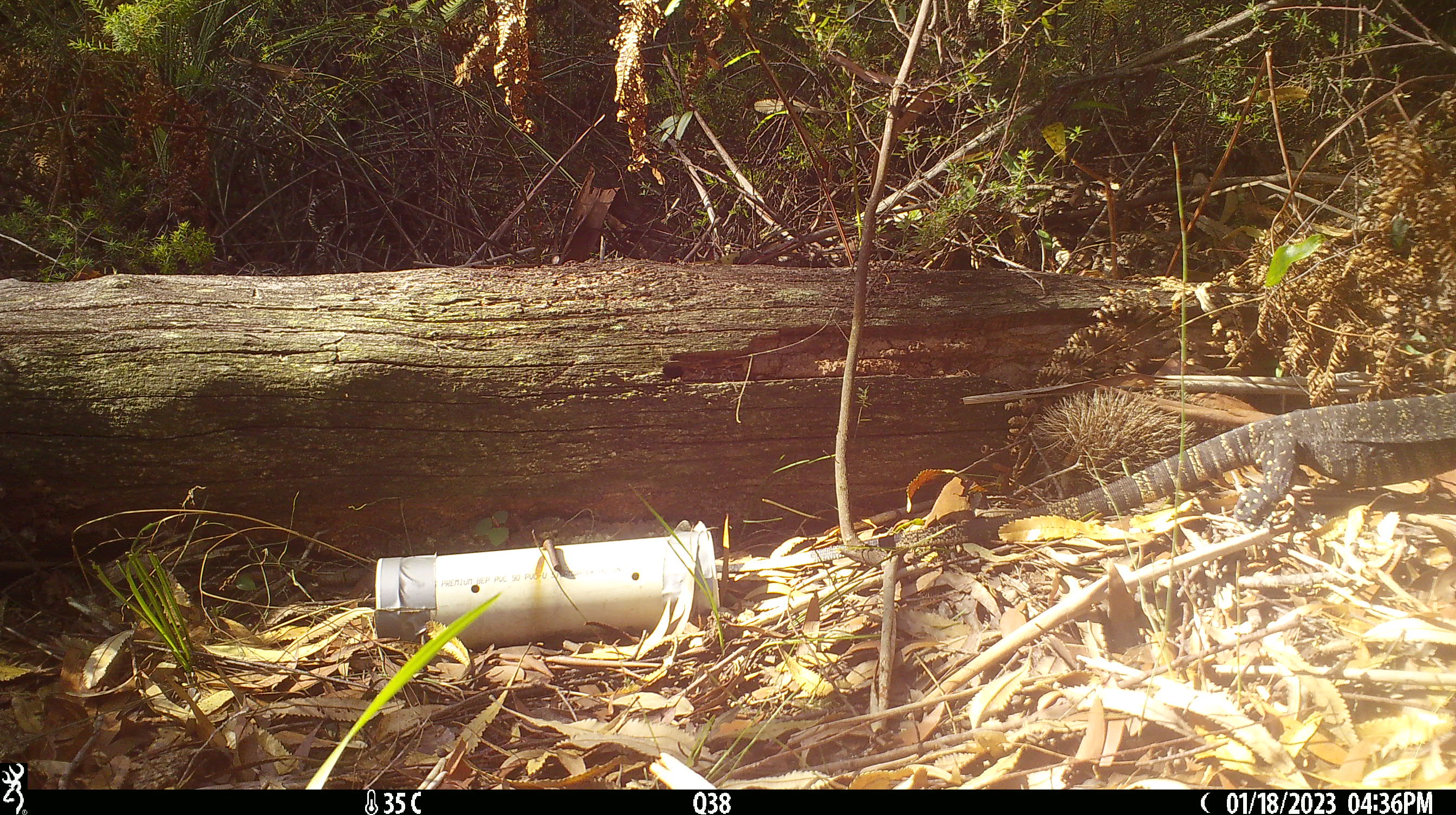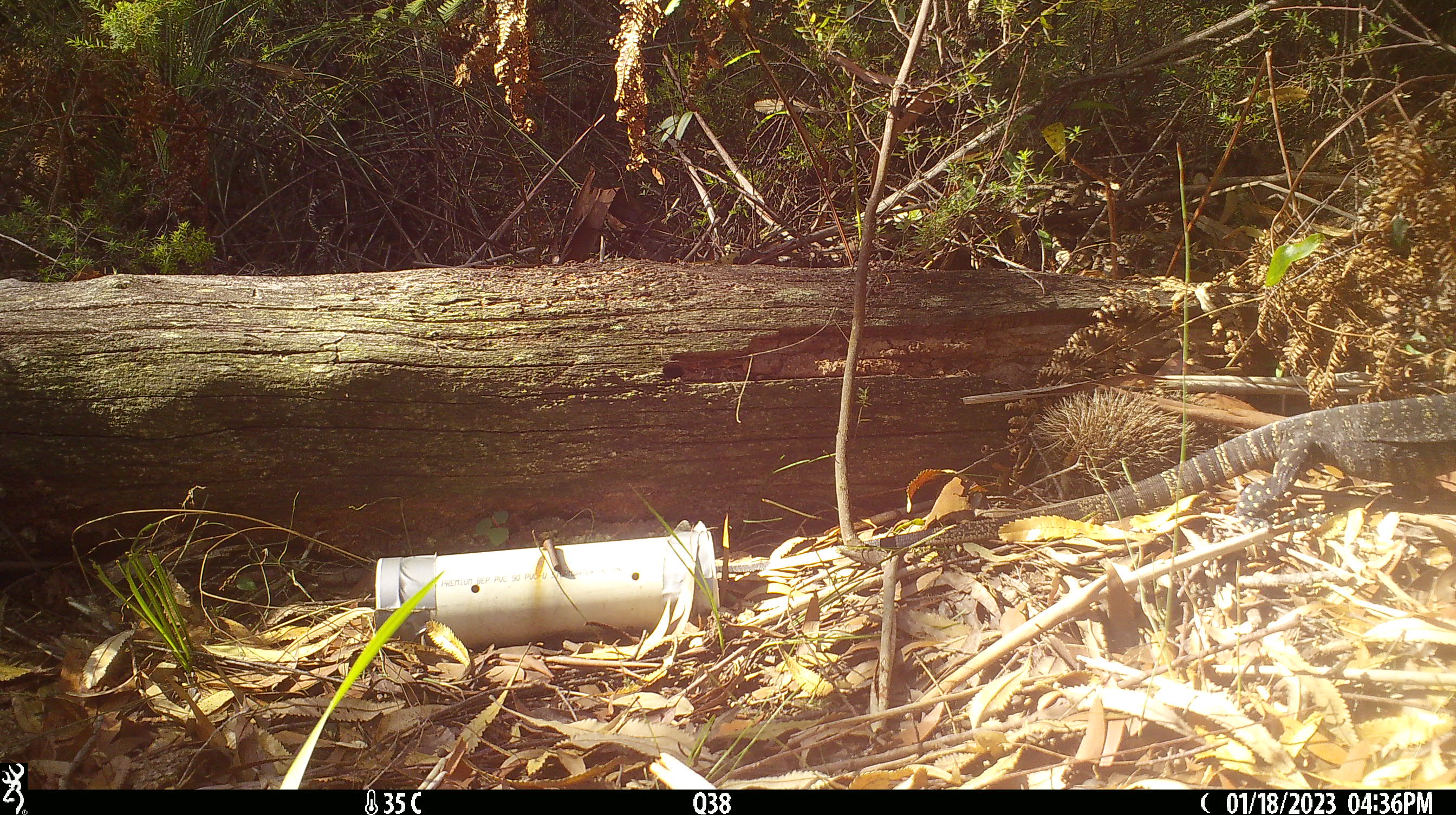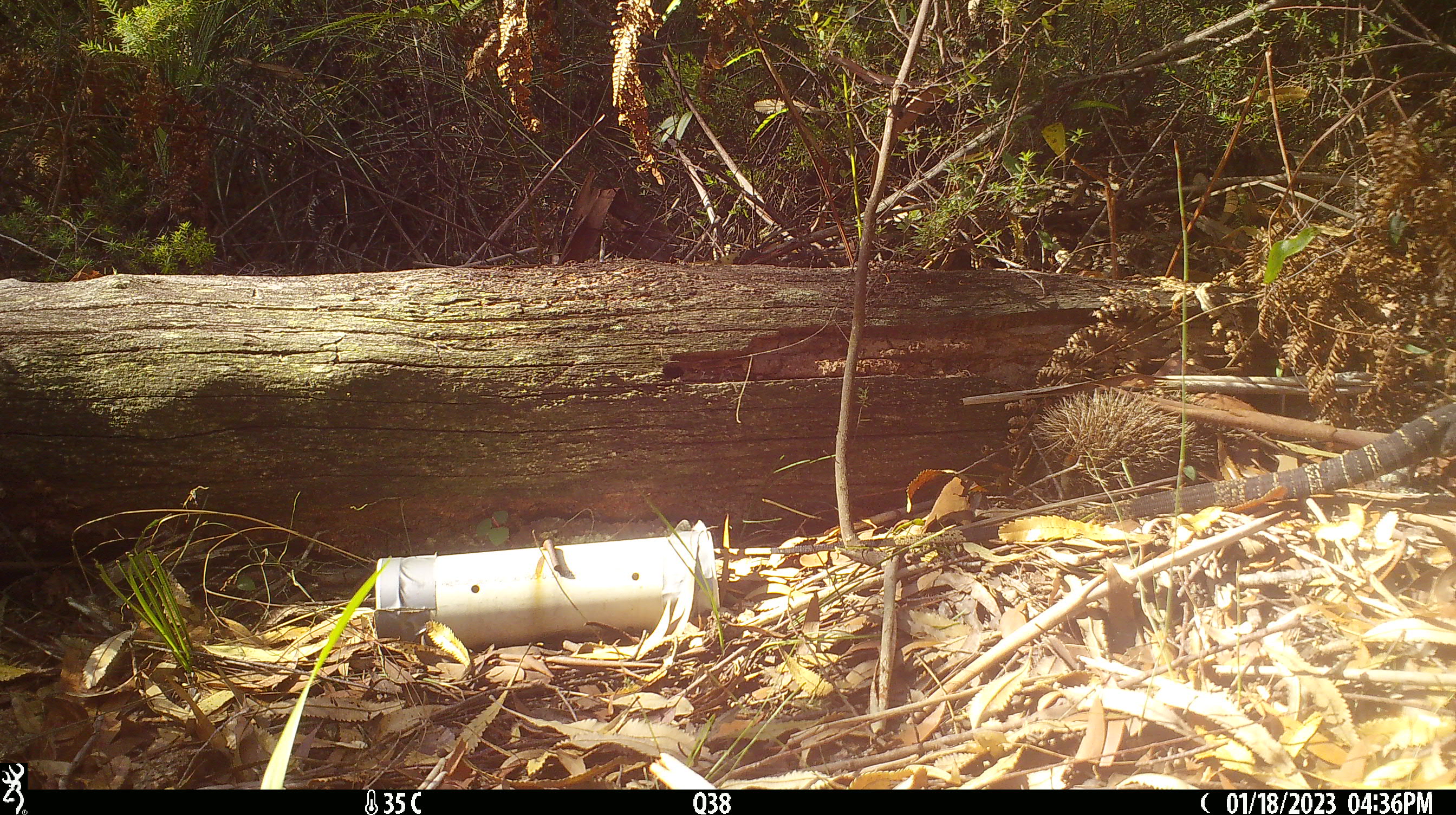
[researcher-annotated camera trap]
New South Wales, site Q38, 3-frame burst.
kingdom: Animalia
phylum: Chordata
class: Reptilia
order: Squamata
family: Varanidae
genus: Varanus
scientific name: Varanus varius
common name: lace monitor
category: goanna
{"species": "goanna (lace monitor) (Varanus varius)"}